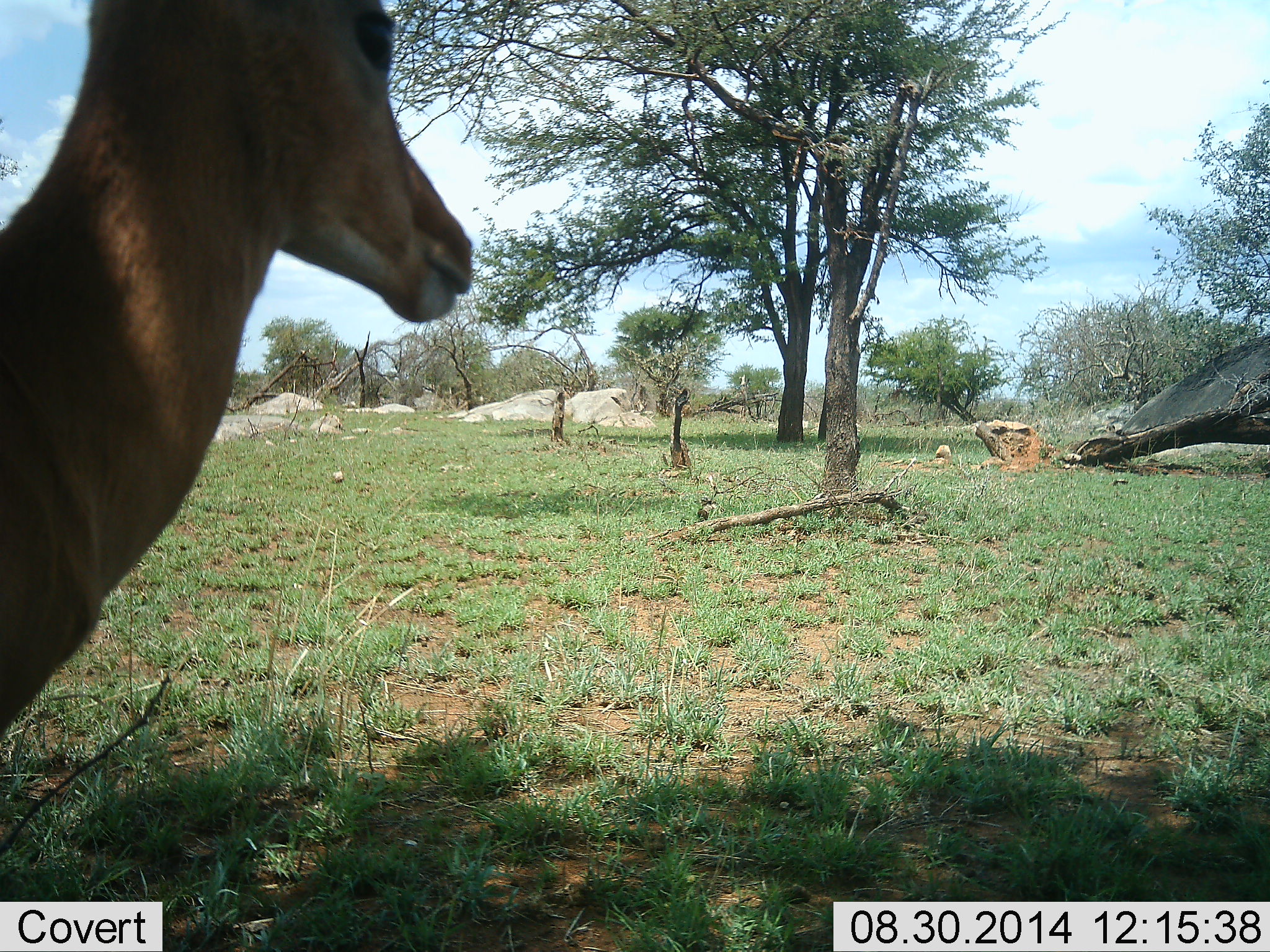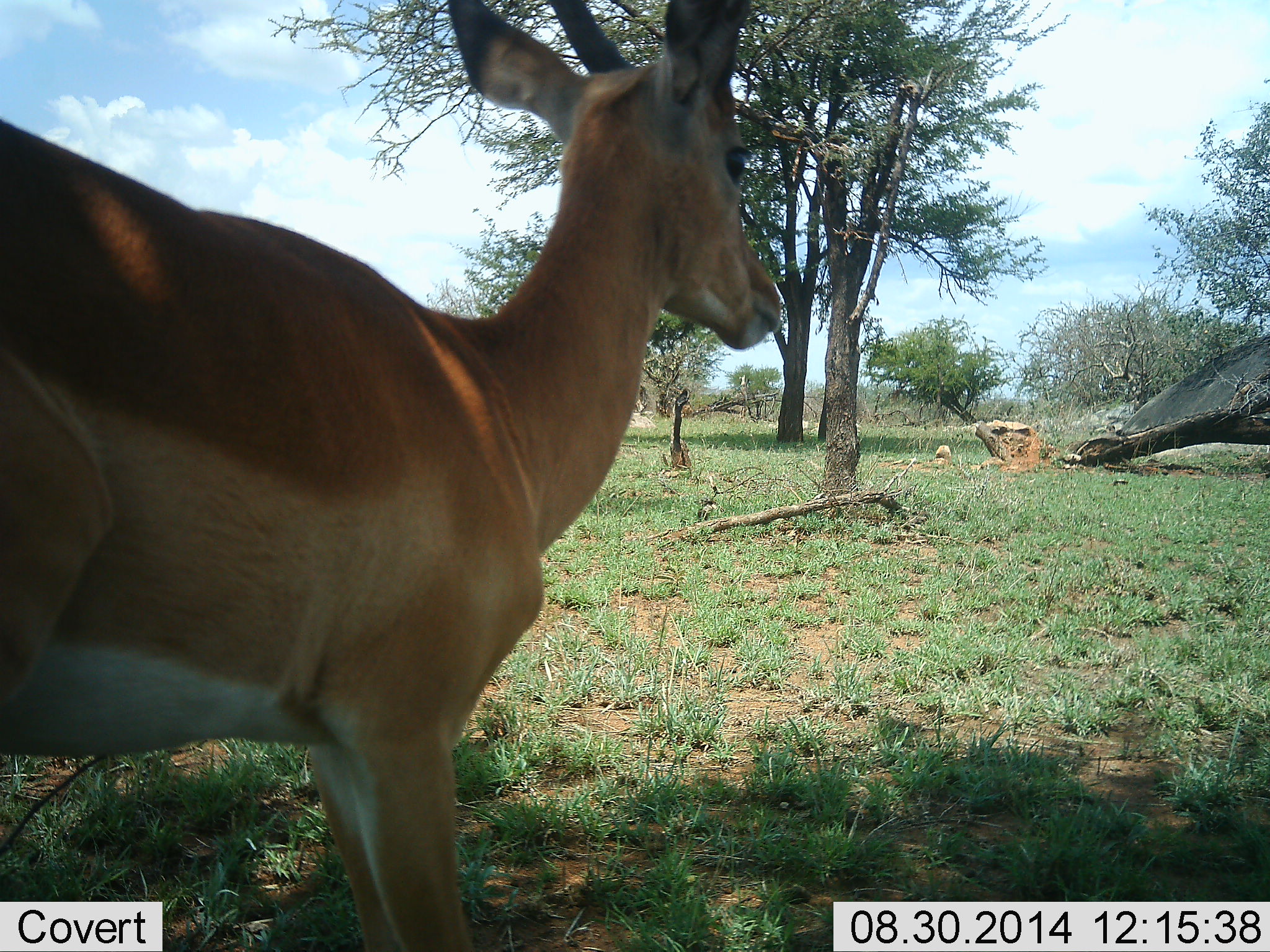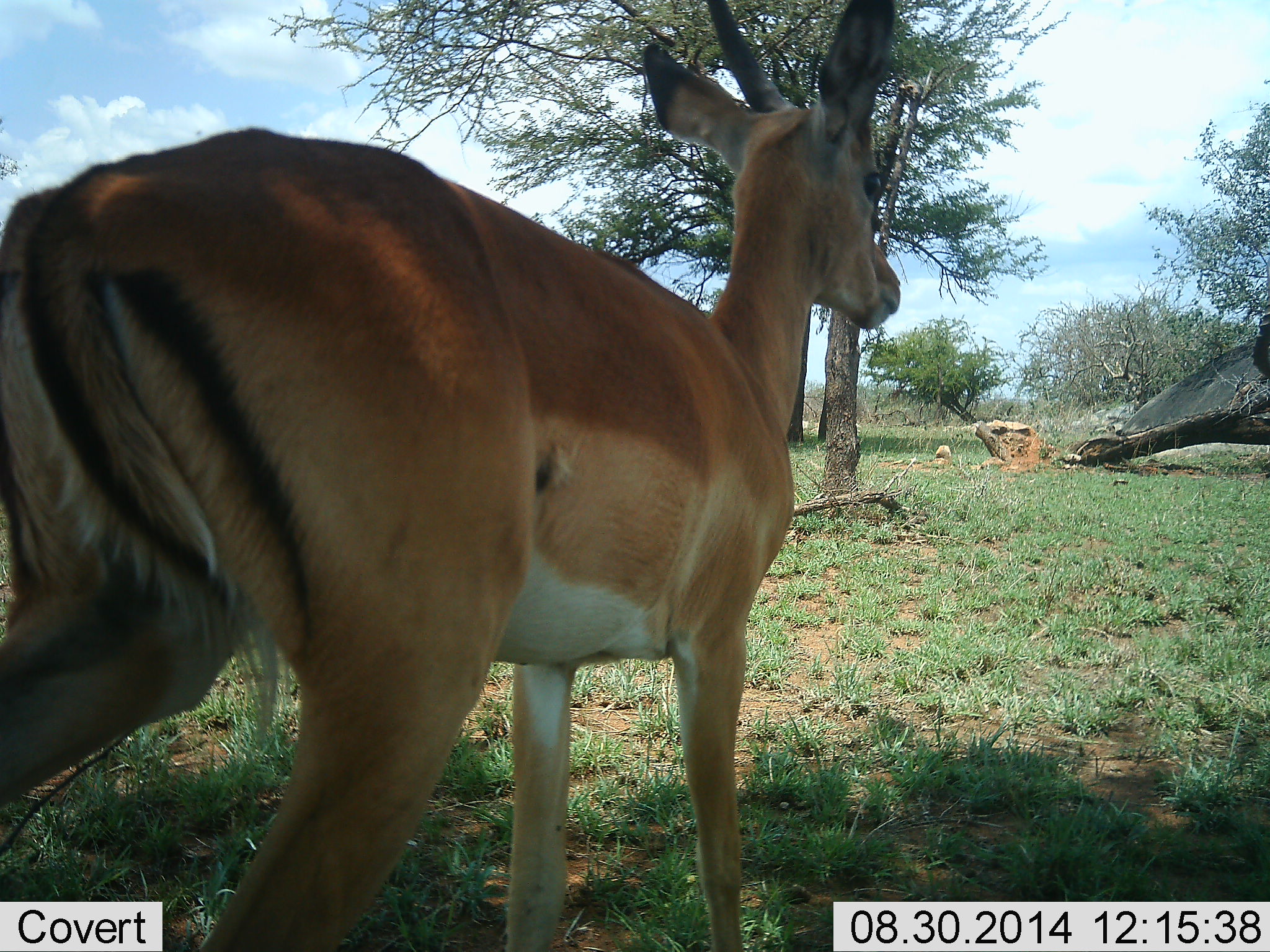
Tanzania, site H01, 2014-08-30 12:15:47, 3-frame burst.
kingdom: Animalia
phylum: Chordata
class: Mammalia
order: Artiodactyla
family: Bovidae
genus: Aepyceros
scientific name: Aepyceros melampus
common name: impala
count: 1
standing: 0%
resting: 0%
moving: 100%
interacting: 0%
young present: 0%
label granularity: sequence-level